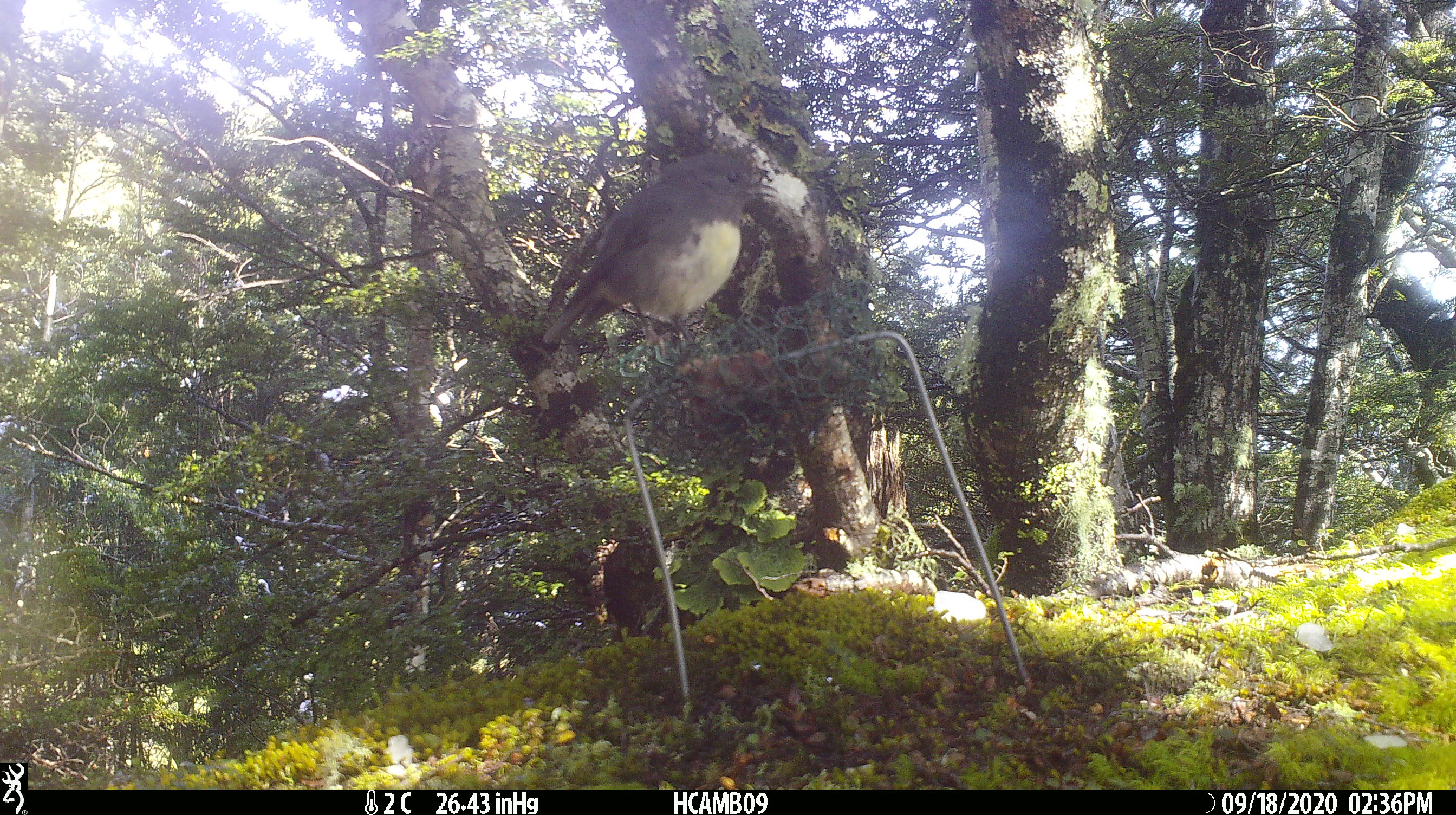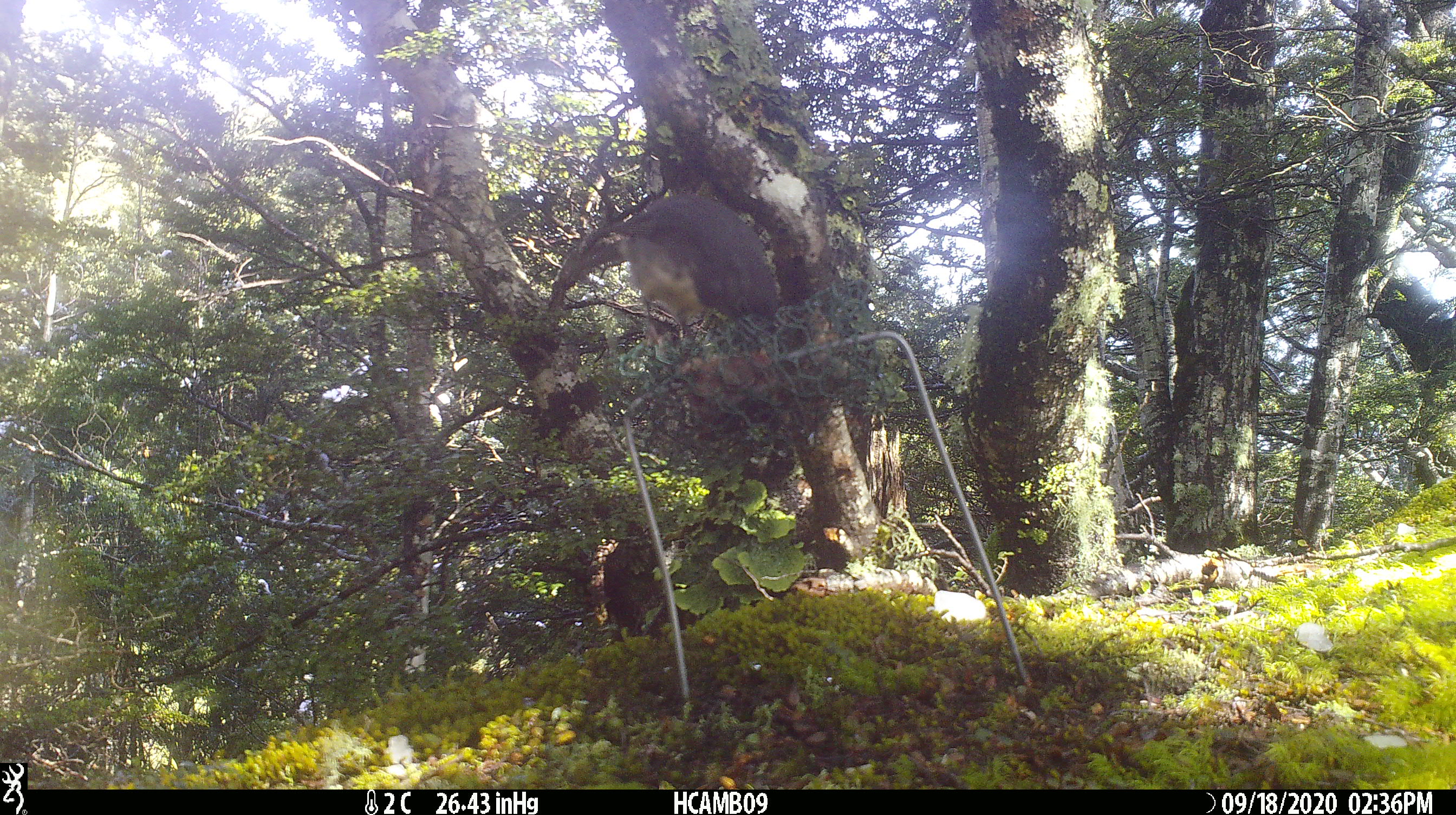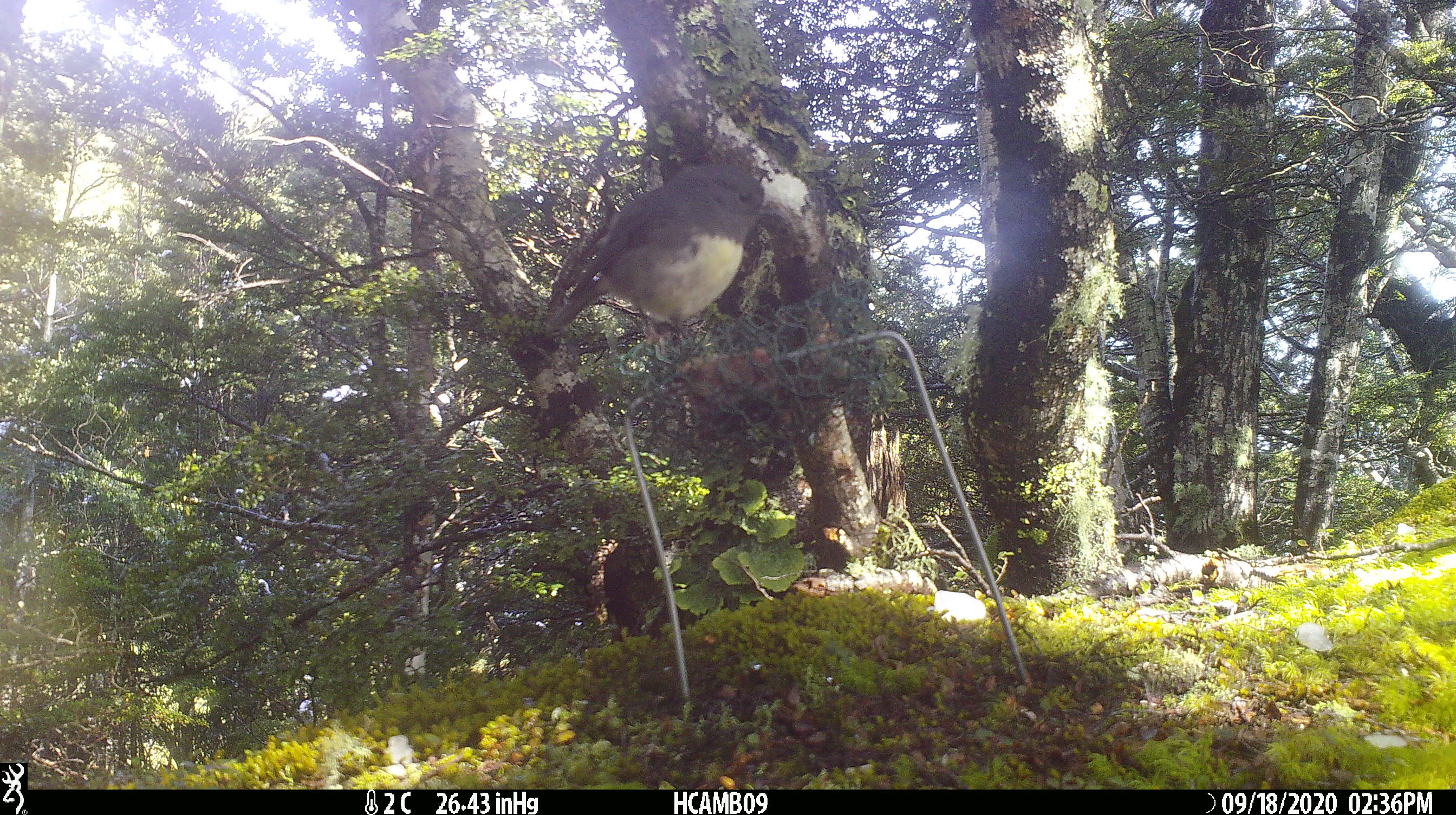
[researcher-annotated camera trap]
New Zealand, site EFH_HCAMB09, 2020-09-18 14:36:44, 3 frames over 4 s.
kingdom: Animalia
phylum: Chordata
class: Aves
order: Passeriformes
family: Petroicidae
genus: Petroica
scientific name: Petroica australis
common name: new zealand robin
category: robin